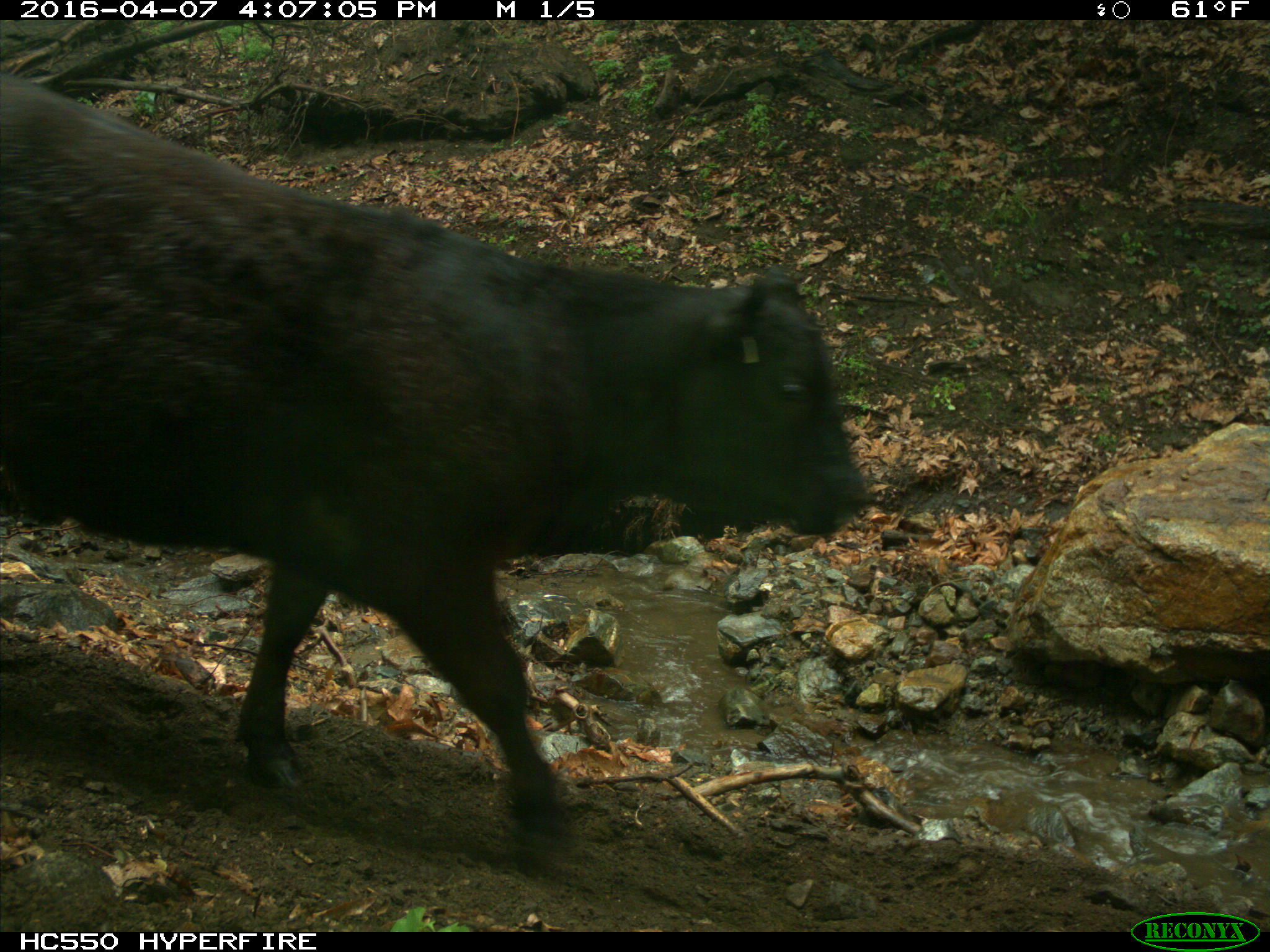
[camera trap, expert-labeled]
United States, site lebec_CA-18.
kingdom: Animalia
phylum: Chordata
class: Mammalia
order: Artiodactyla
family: Bovidae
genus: Bos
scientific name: Bos taurus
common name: domestic cow